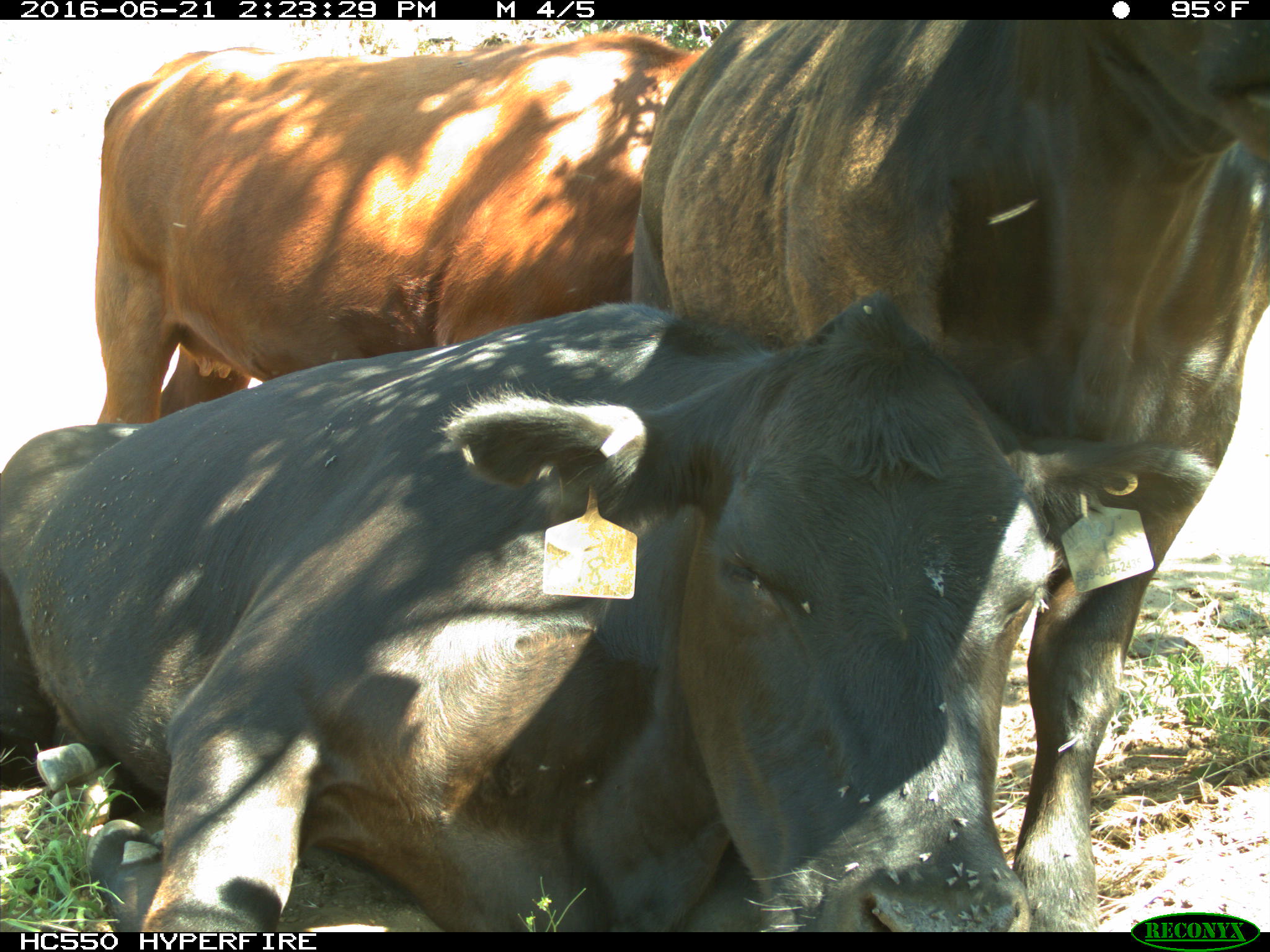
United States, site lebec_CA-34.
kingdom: Animalia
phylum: Chordata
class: Mammalia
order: Artiodactyla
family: Bovidae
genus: Bos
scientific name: Bos taurus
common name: domestic cow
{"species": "Bos taurus (domestic cow)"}